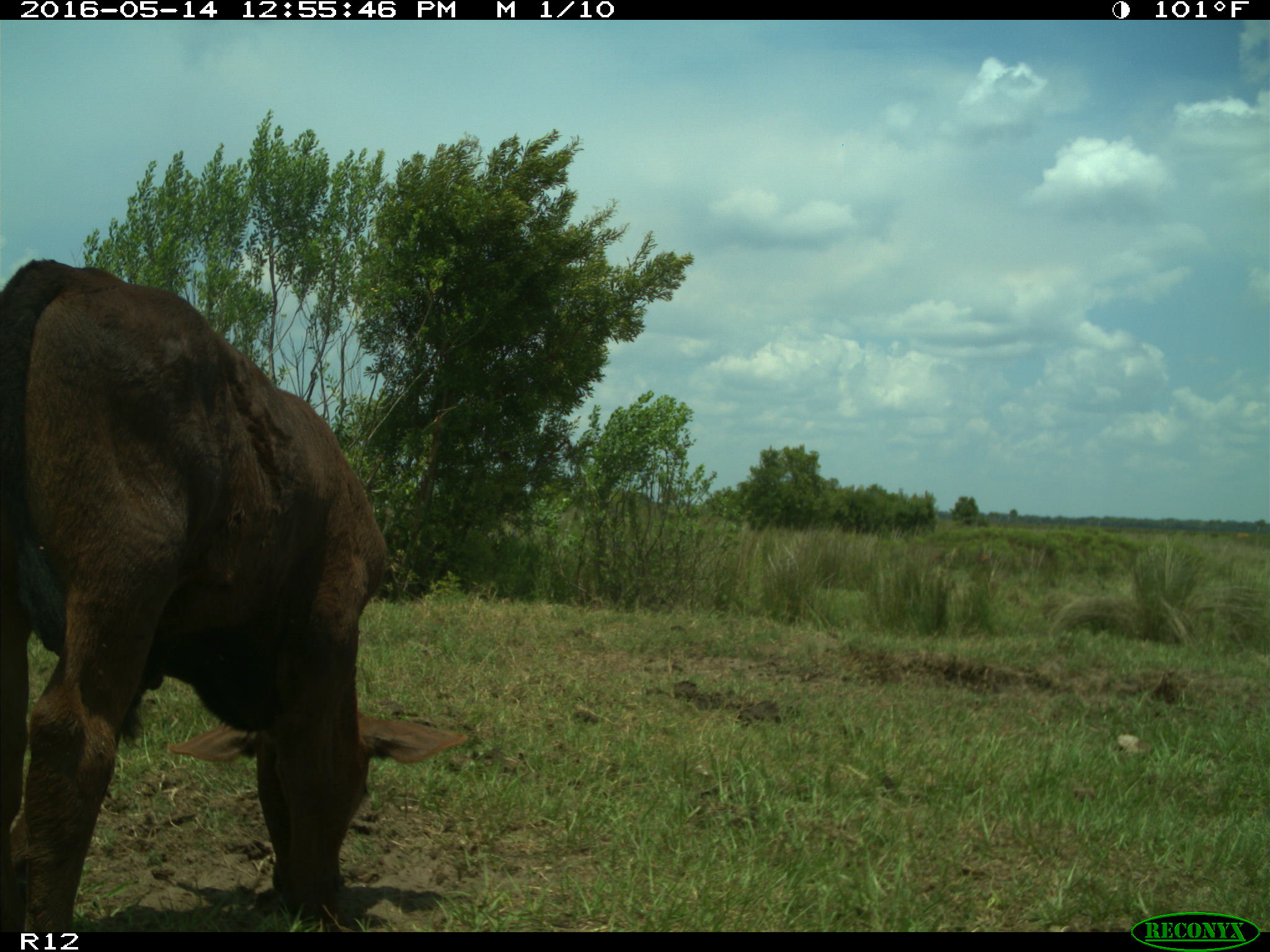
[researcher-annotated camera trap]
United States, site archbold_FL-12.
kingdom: Animalia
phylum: Chordata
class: Mammalia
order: Artiodactyla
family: Bovidae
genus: Bos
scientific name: Bos taurus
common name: domestic cow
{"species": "Bos taurus (domestic cow)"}